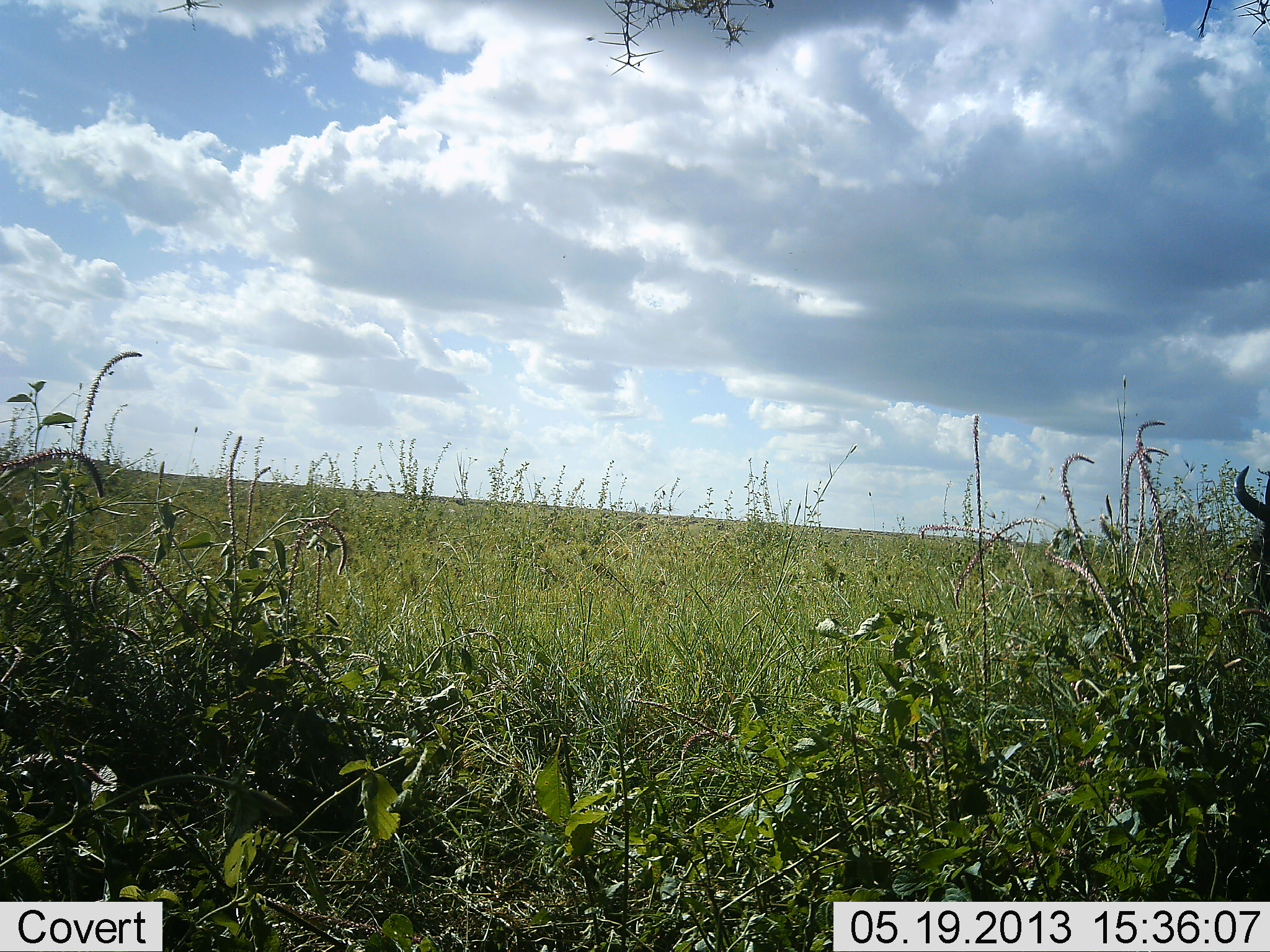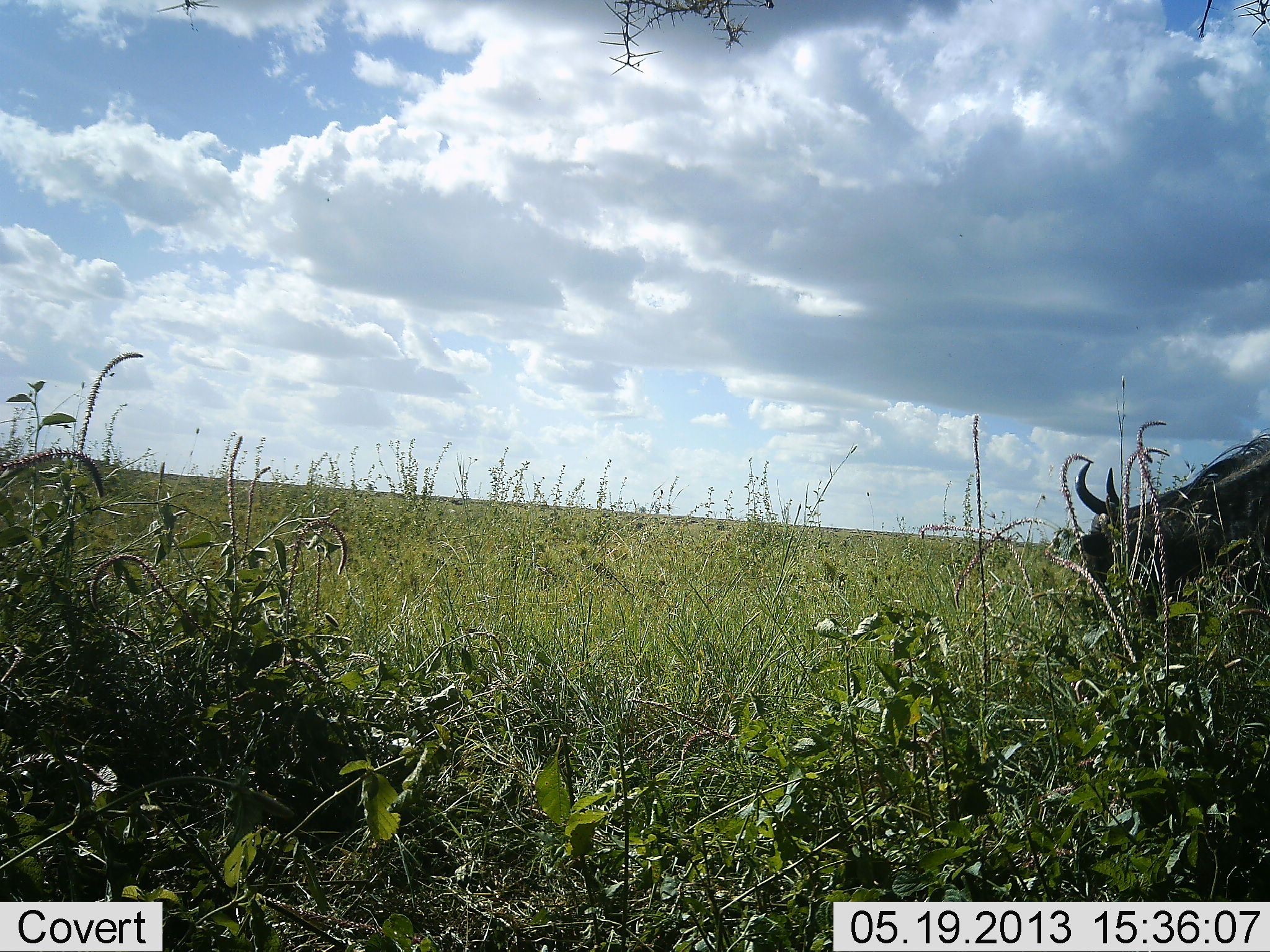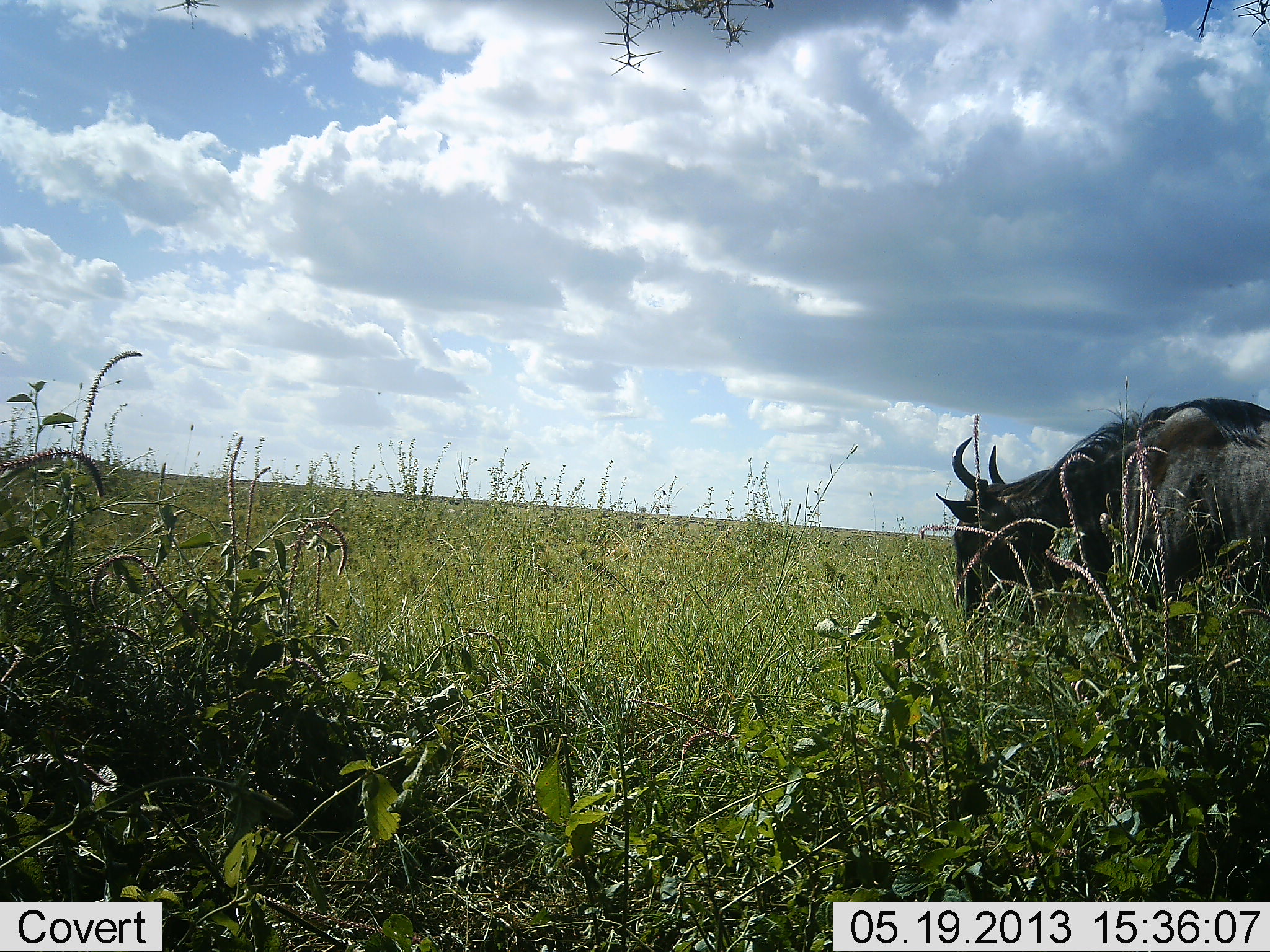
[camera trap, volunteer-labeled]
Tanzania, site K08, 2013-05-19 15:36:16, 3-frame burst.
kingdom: Animalia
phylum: Chordata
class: Mammalia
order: Artiodactyla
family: Bovidae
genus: Connochaetes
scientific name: Connochaetes taurinus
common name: blue wildebeest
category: wildebeest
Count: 1.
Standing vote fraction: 13%.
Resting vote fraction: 0%.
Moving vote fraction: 65%.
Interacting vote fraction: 0%.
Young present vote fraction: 0%.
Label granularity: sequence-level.